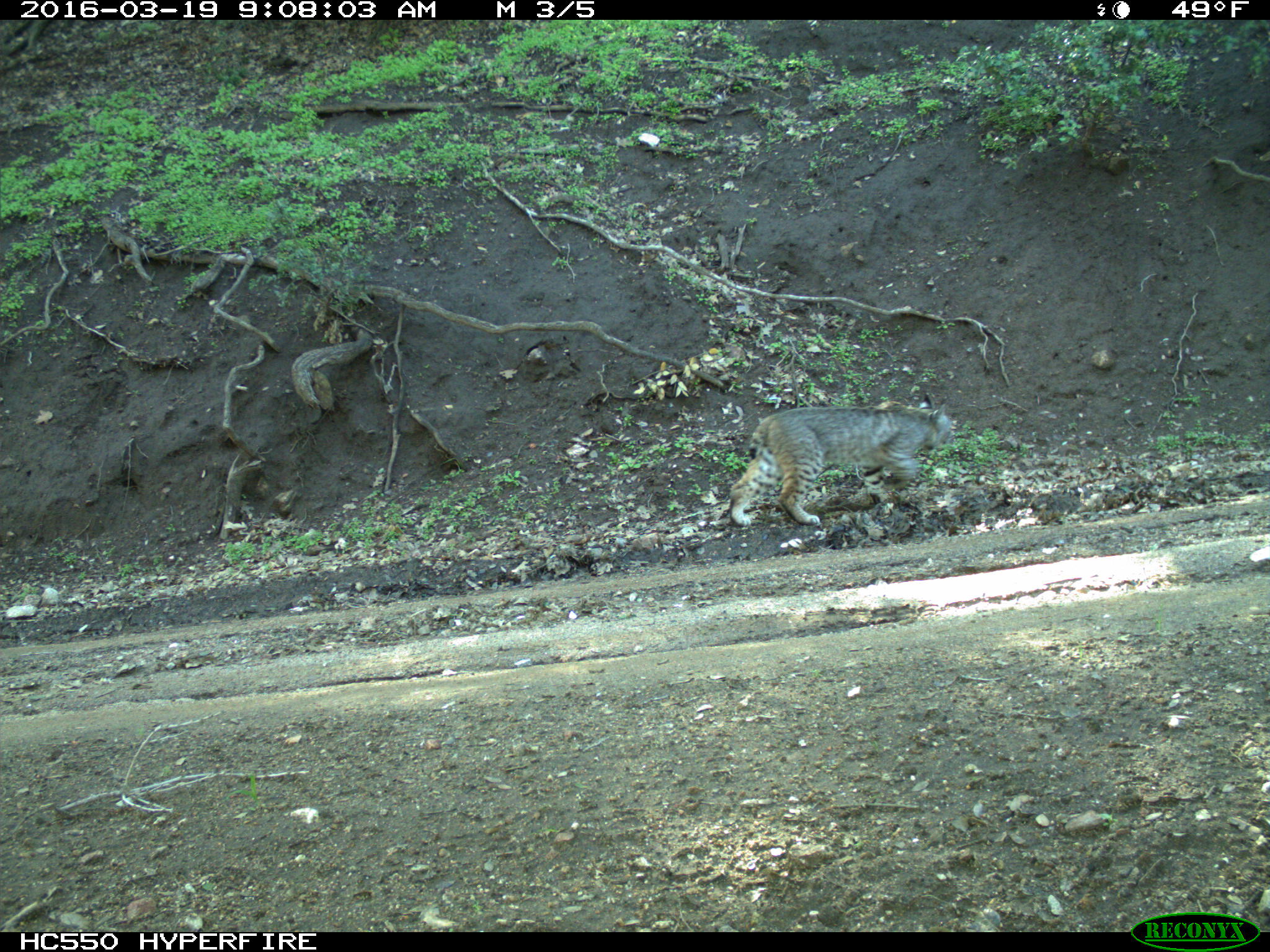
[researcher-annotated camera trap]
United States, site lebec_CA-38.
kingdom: Animalia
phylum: Chordata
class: Mammalia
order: Carnivora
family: Felidae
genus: Lynx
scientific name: Lynx rufus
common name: bobcat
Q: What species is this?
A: Lynx rufus (bobcat).